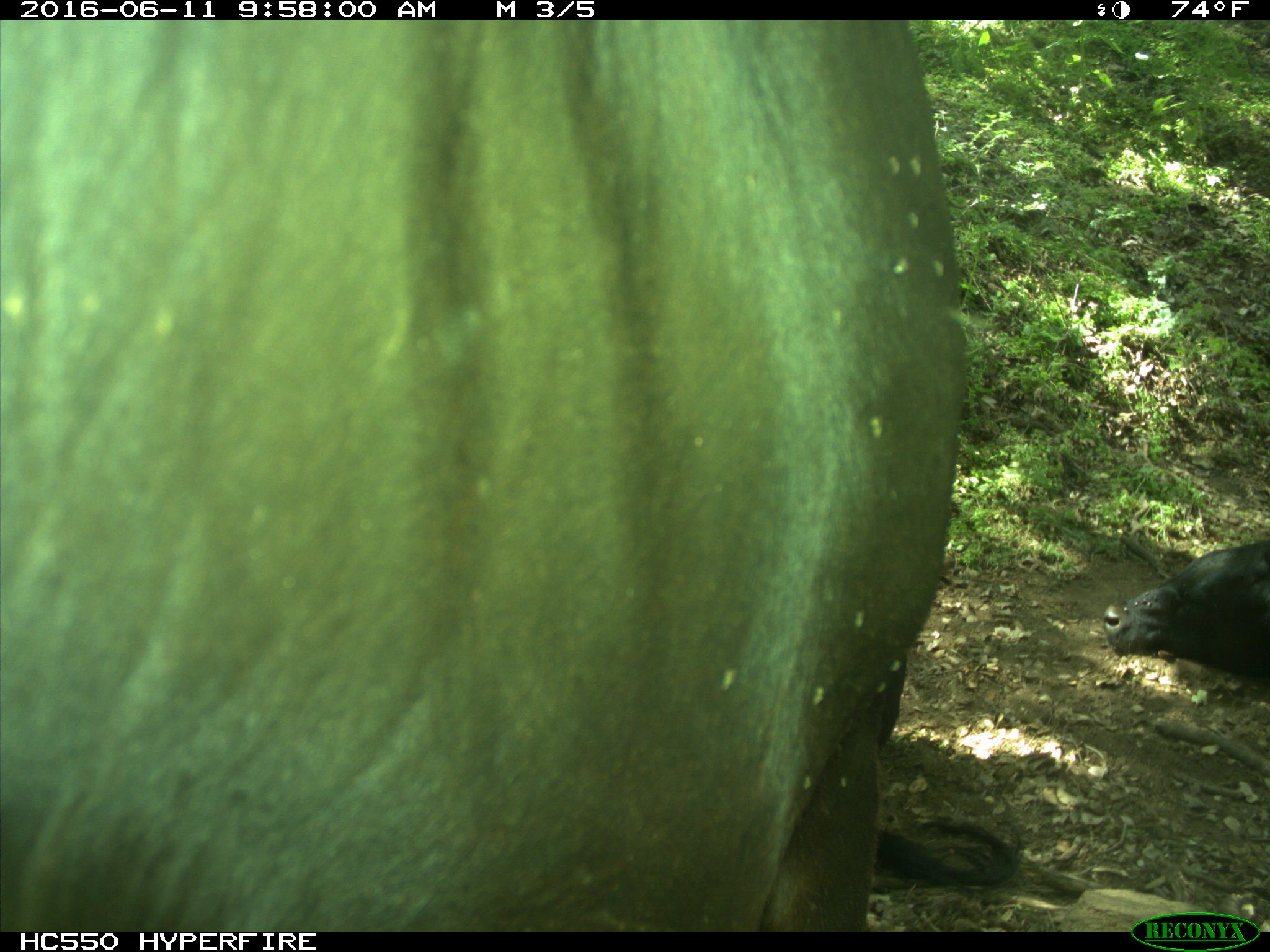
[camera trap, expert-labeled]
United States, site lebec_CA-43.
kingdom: Animalia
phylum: Chordata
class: Mammalia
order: Artiodactyla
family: Bovidae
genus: Bos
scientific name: Bos taurus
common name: domestic cow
Bos taurus (domestic cow).